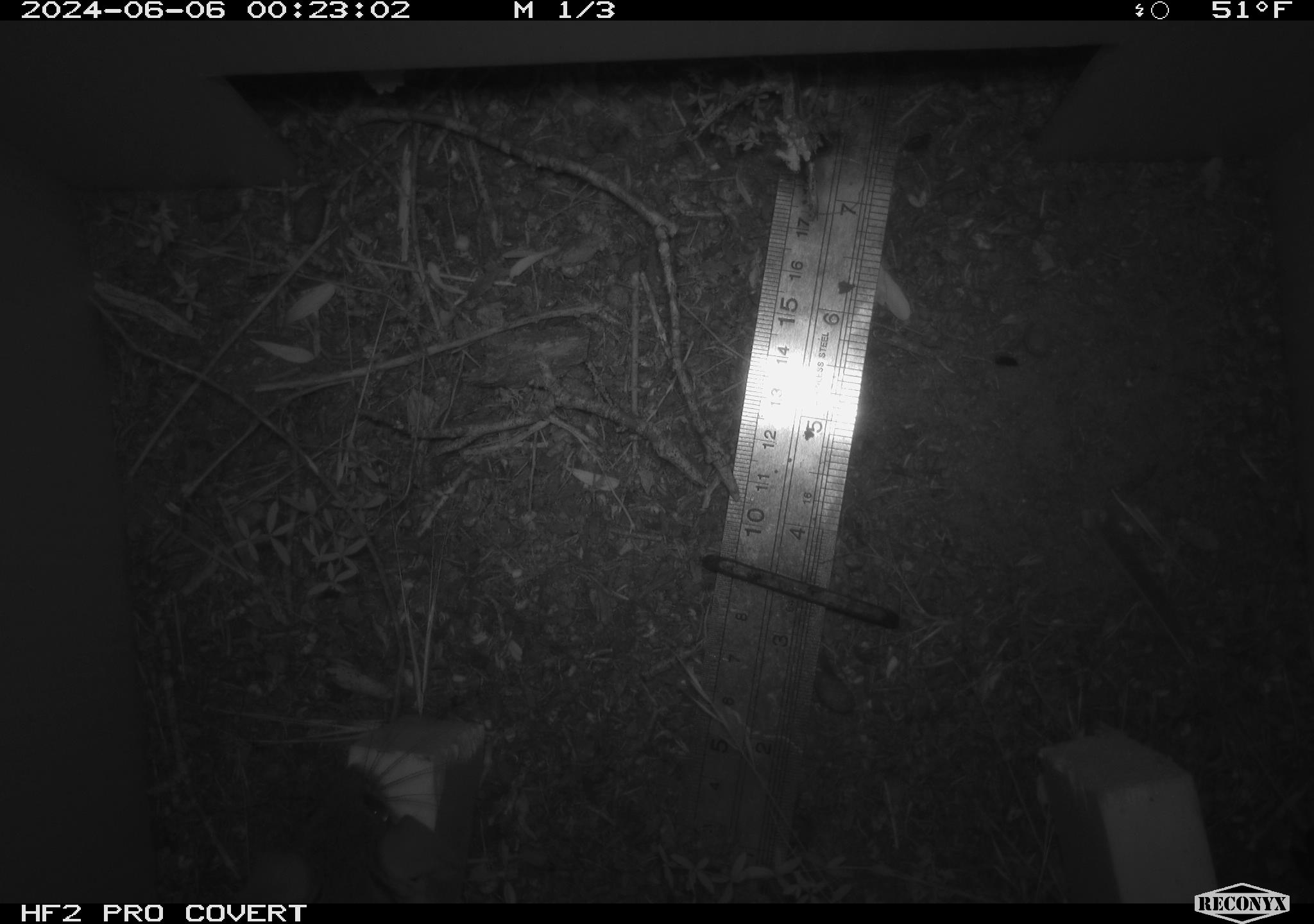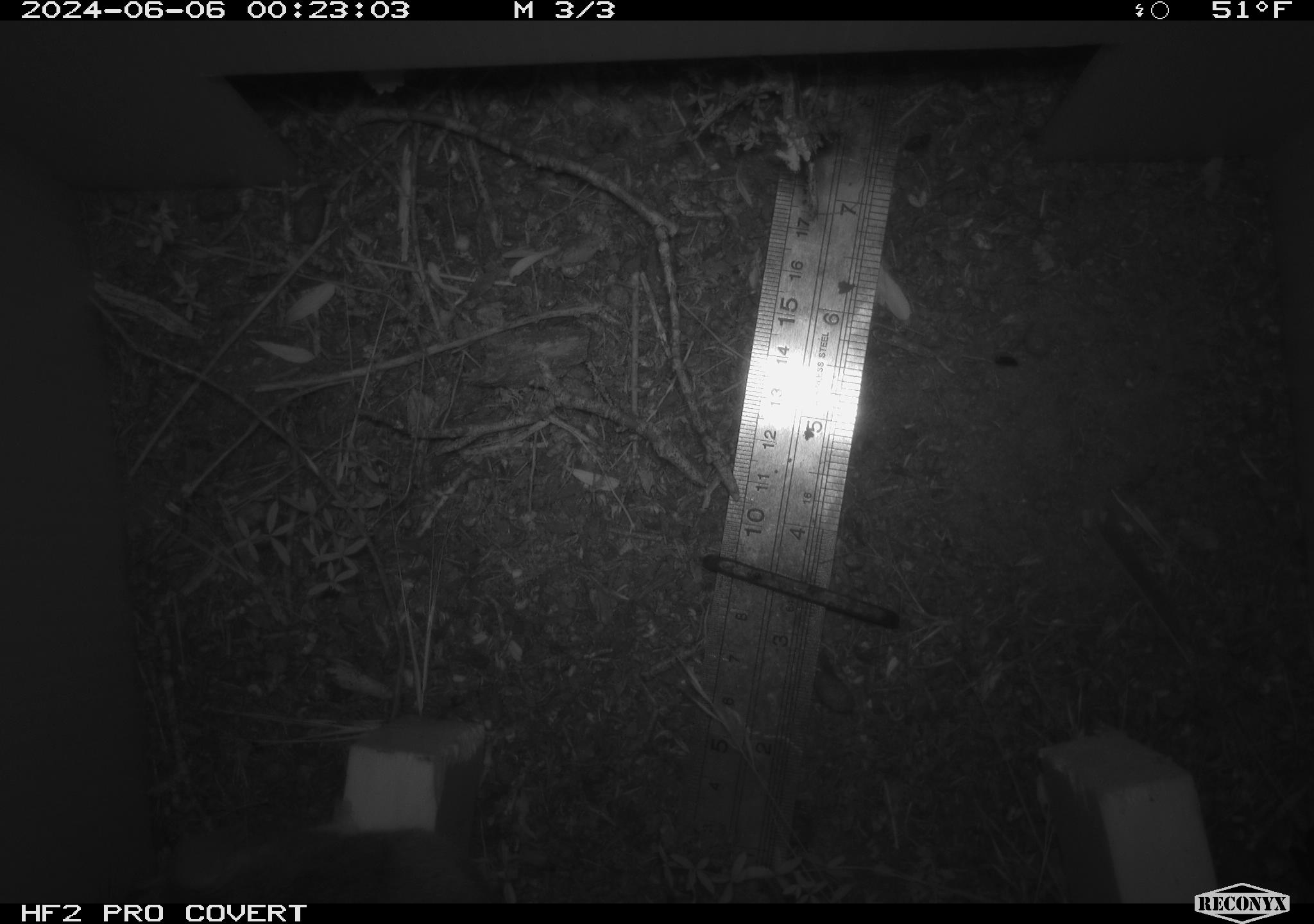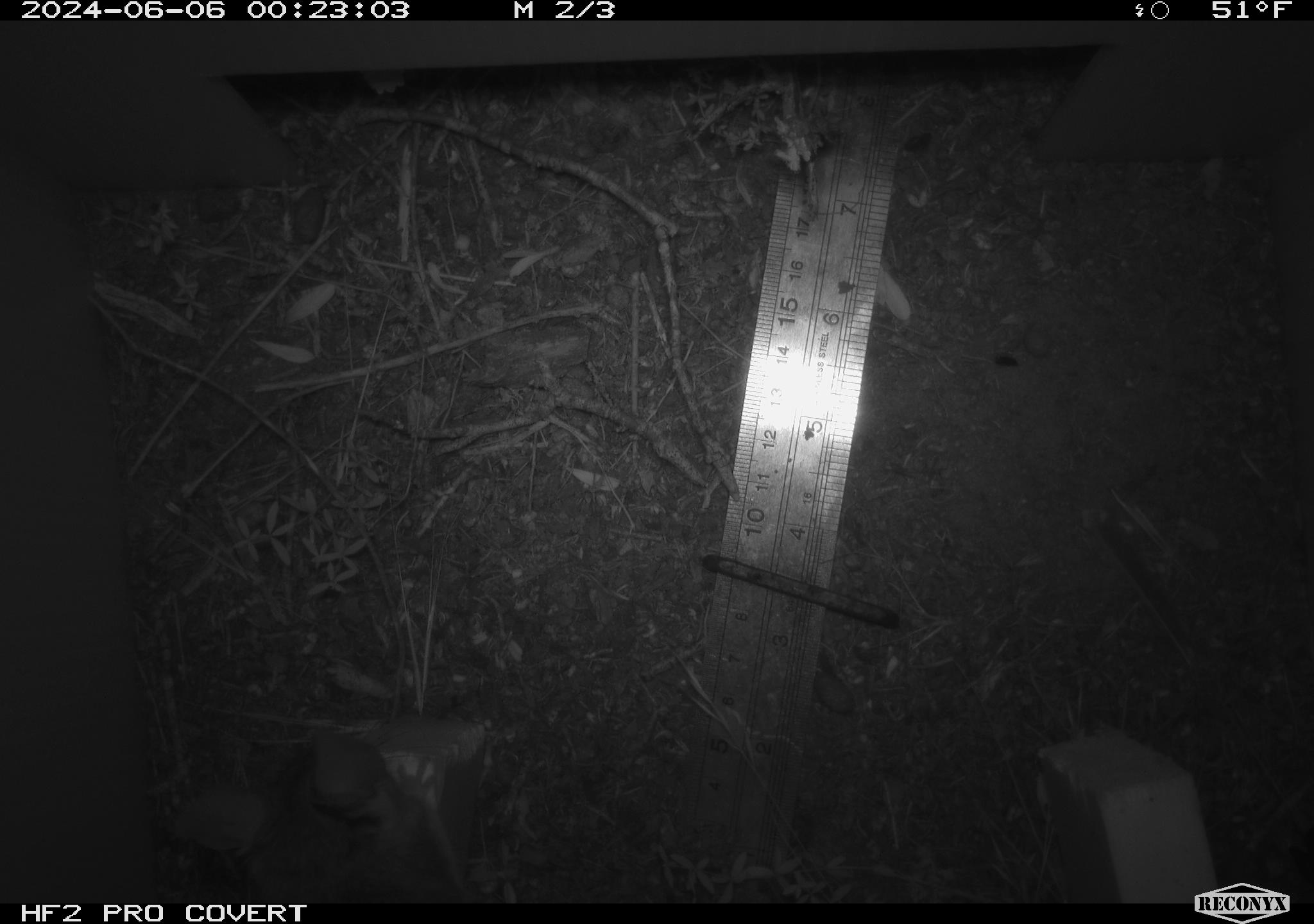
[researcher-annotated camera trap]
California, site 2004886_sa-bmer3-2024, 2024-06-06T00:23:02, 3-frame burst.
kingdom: Animalia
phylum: Chordata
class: Mammalia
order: Rodentia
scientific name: Rodentia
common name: mouse species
Mouse species (Rodentia).